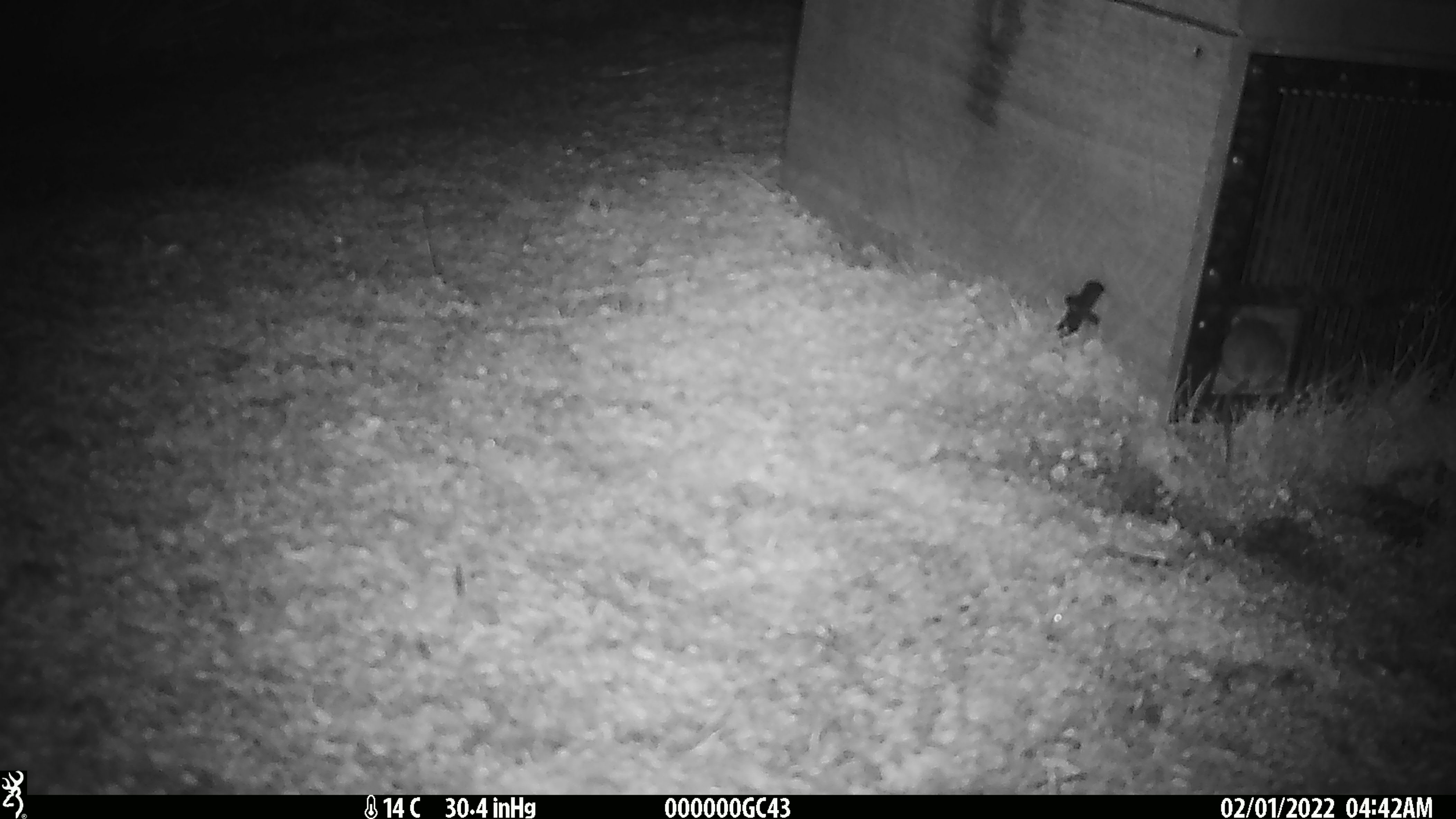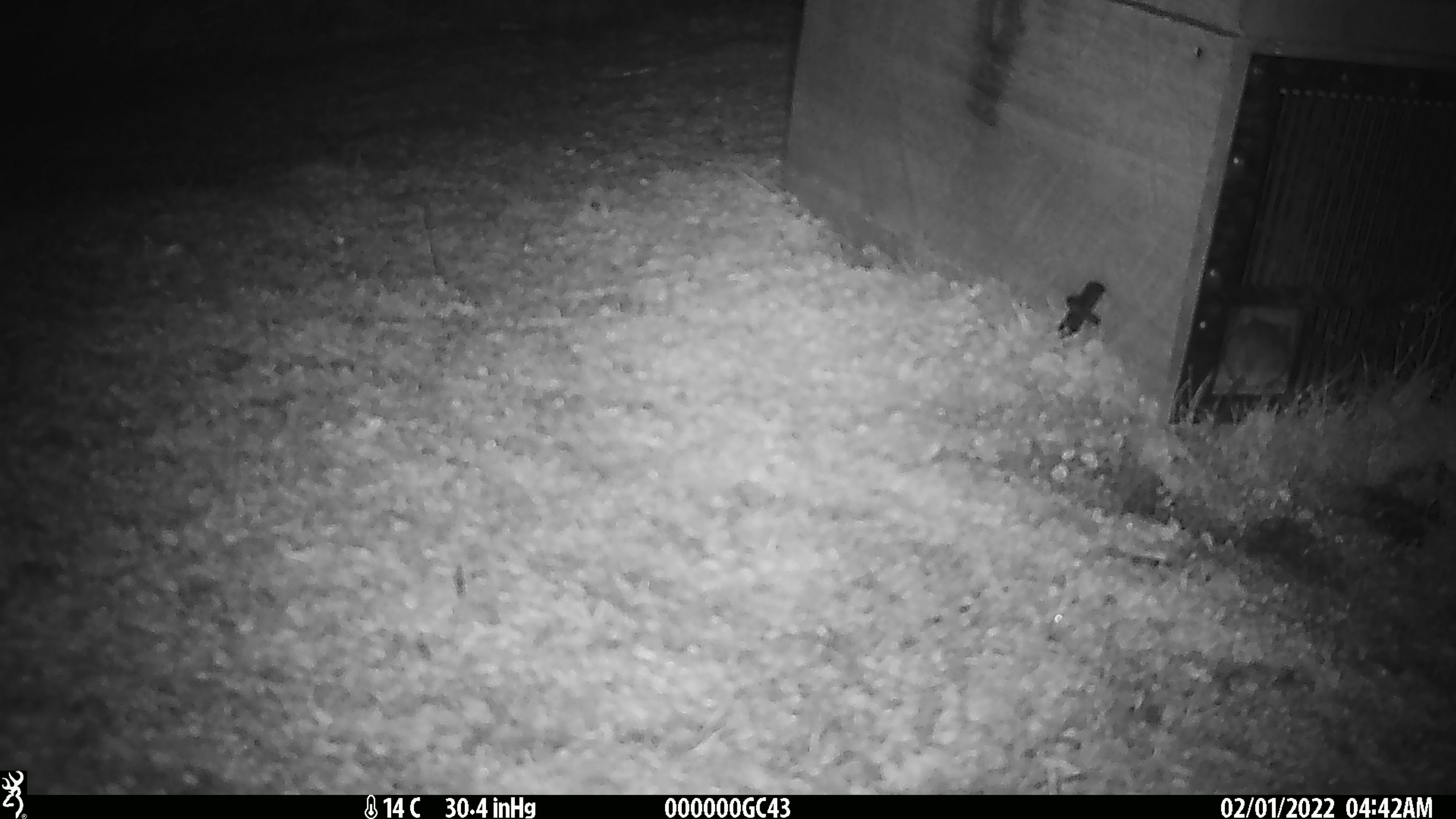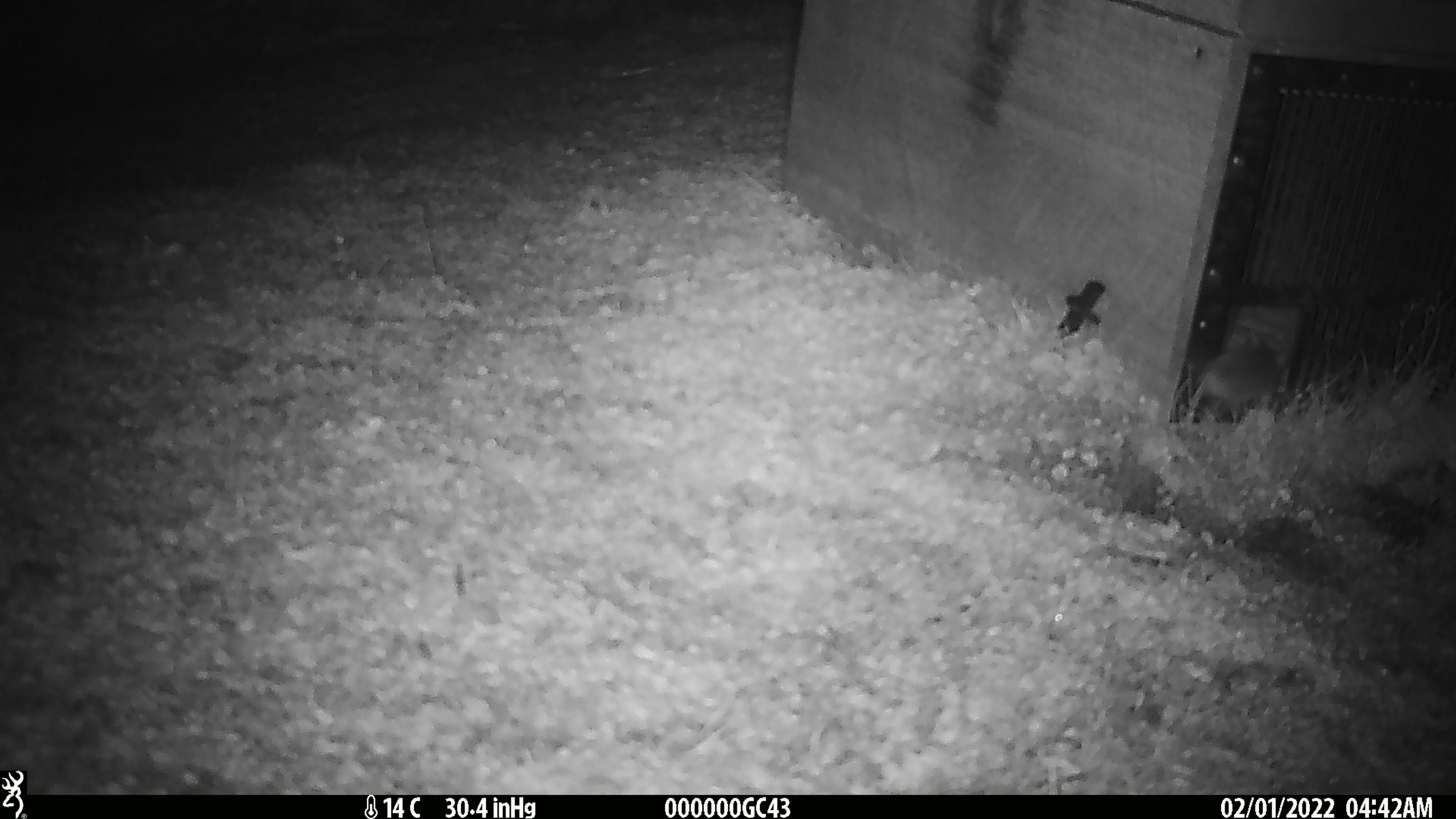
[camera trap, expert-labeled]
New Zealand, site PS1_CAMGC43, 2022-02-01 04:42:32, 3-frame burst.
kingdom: Animalia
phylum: Chordata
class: Mammalia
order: Rodentia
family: Muridae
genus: Mus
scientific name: Mus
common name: mouse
Mouse (Mus).